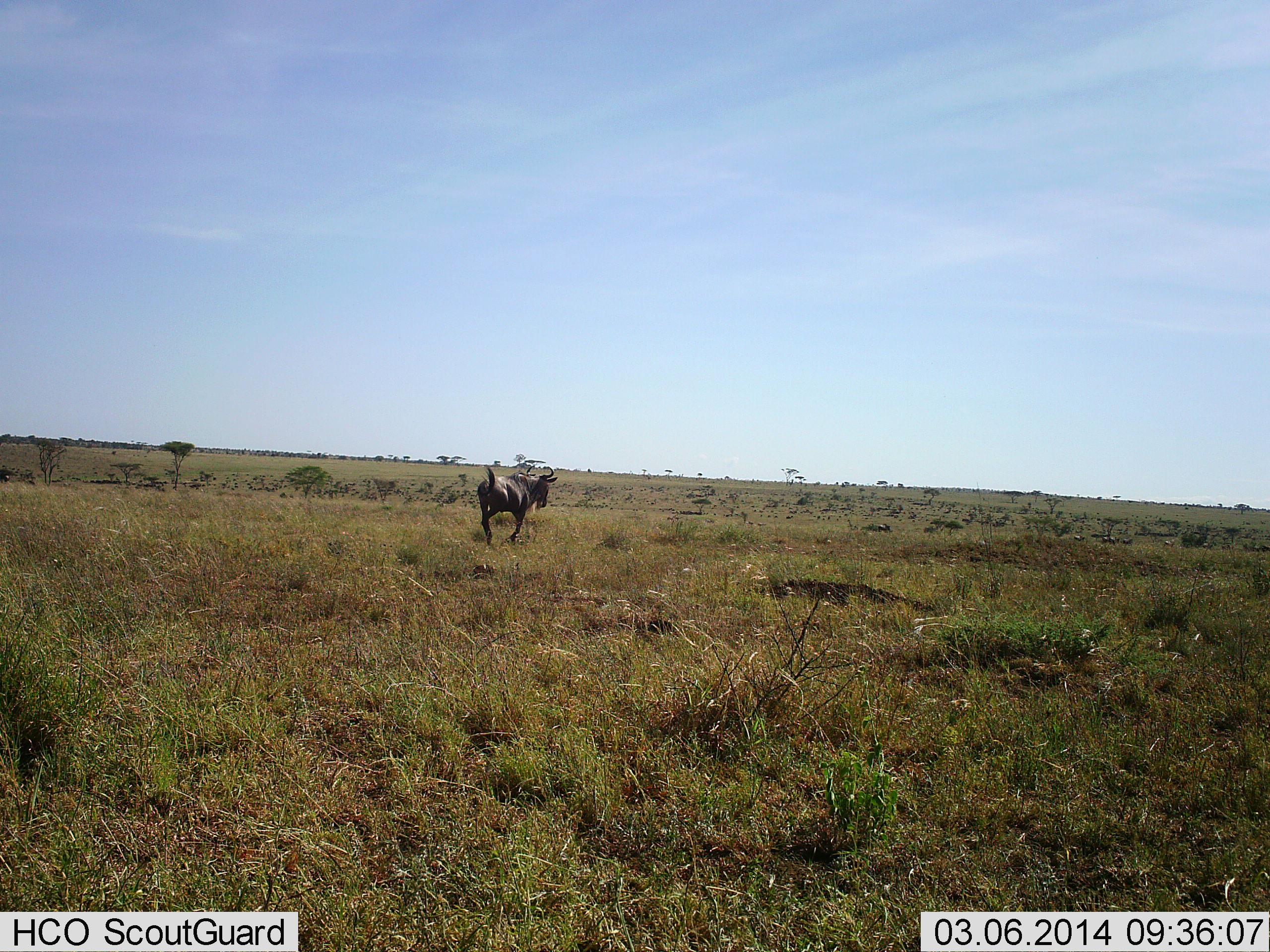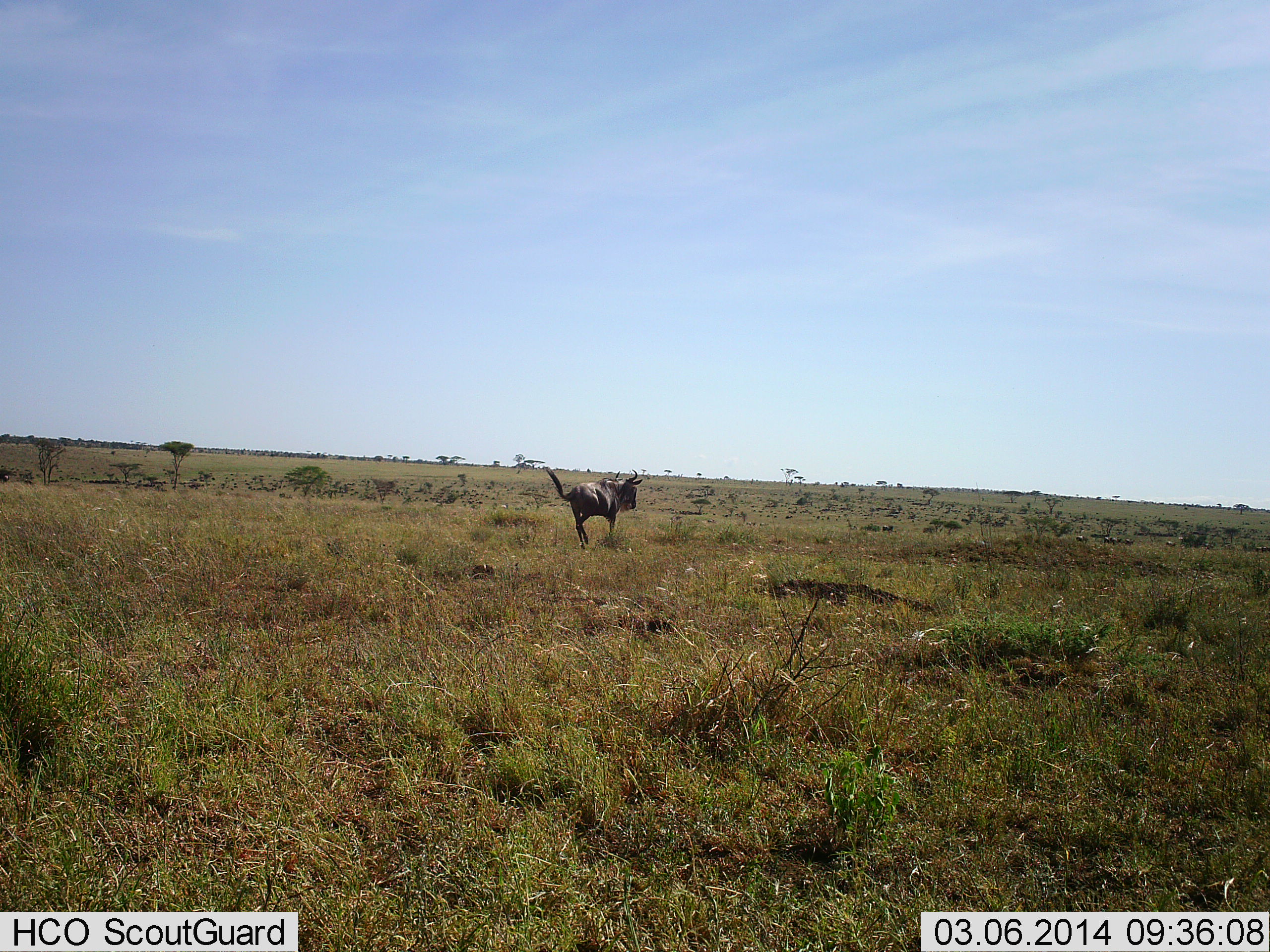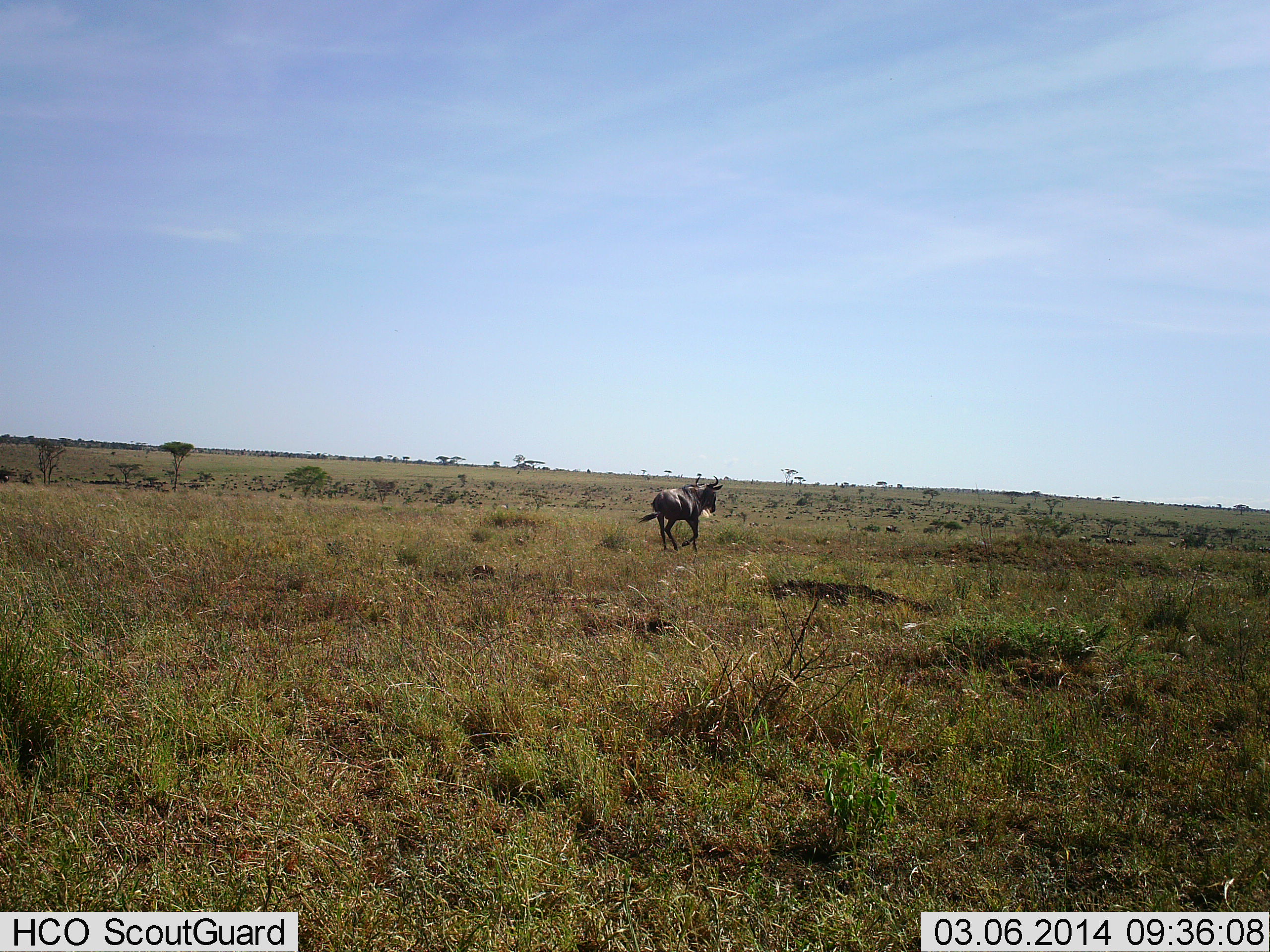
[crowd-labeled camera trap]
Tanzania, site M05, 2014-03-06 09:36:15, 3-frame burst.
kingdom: Animalia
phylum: Chordata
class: Mammalia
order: Artiodactyla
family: Bovidae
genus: Connochaetes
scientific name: Connochaetes taurinus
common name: blue wildebeest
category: wildebeest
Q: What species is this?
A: Wildebeest (blue wildebeest) (Connochaetes taurinus).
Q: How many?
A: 1.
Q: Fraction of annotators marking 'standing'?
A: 10%.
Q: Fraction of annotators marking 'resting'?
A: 0%.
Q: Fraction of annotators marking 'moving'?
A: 100%.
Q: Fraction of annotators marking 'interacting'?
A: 0%.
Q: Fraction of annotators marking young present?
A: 0%.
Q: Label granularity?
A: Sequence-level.